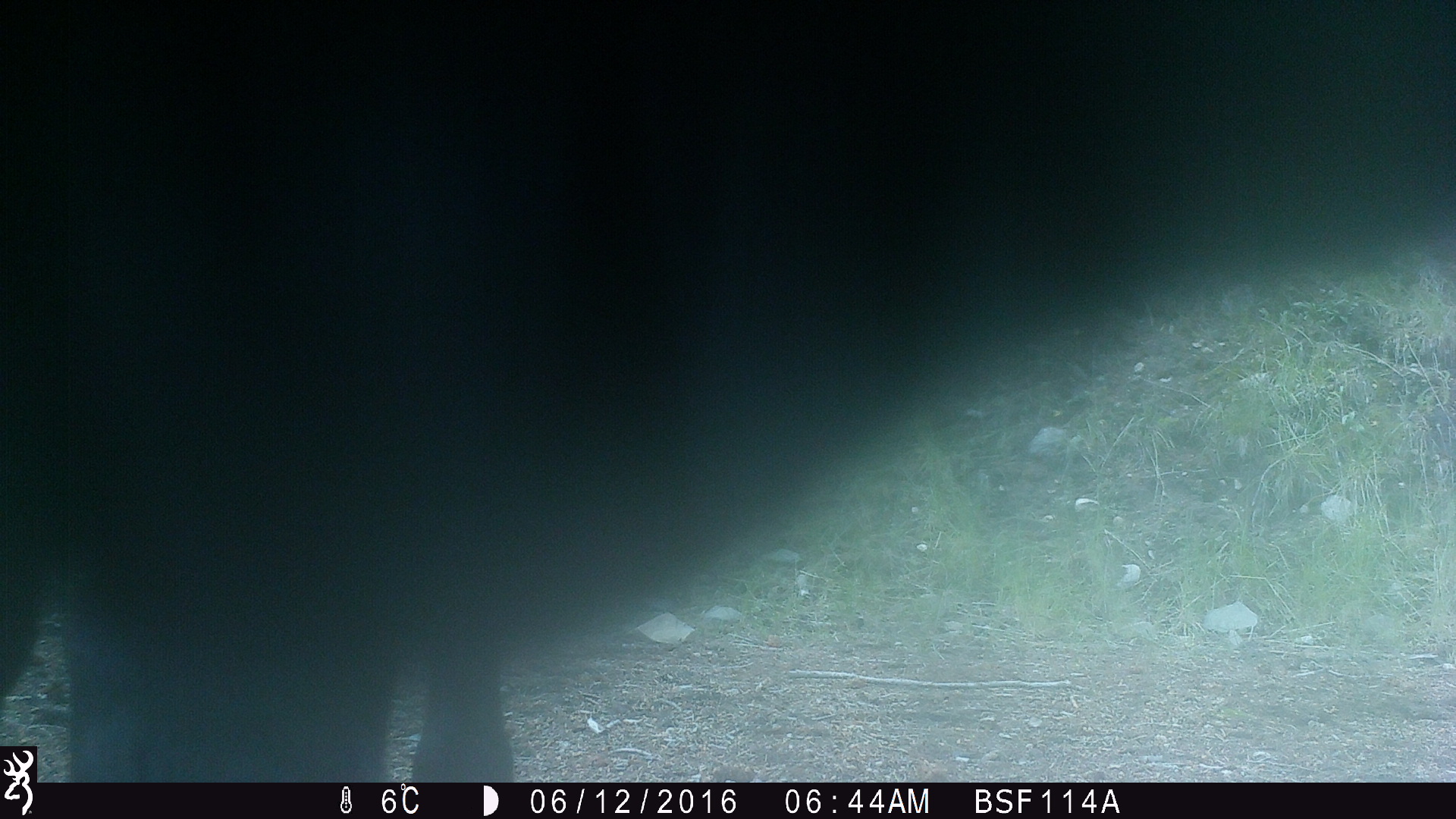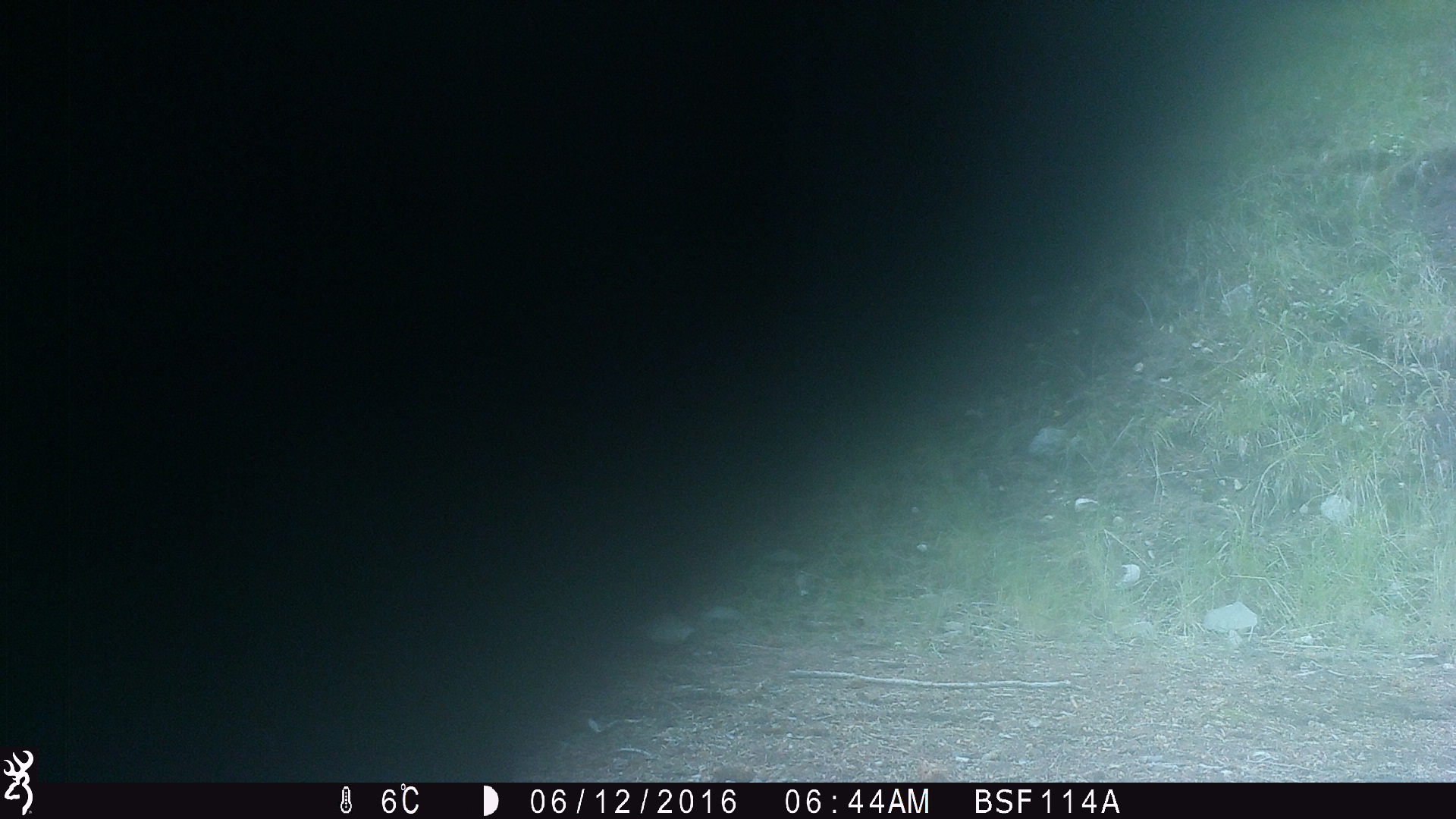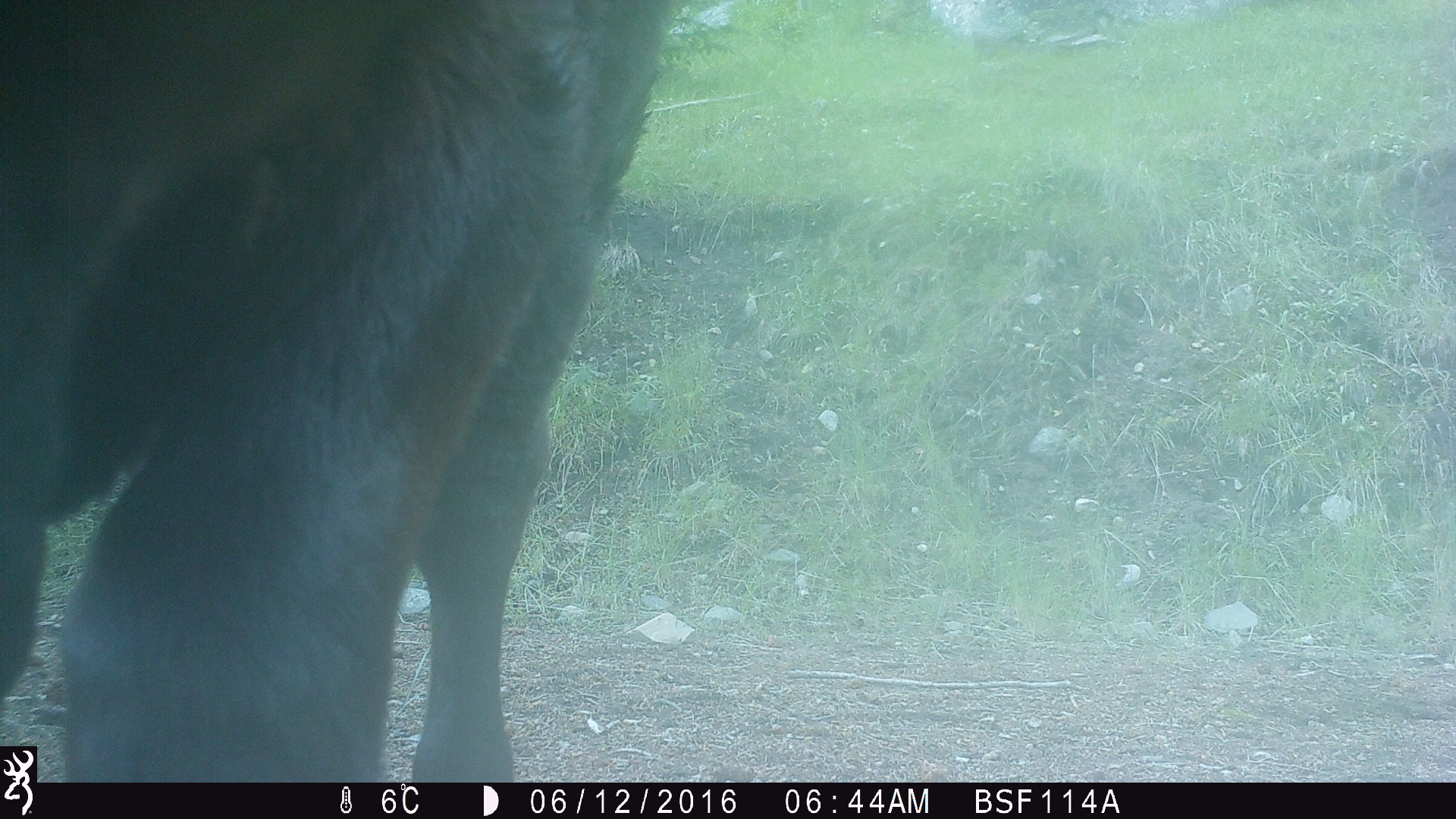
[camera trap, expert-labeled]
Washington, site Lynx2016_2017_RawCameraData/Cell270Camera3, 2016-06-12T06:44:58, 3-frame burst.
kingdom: Animalia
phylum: Chordata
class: Mammalia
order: Artiodactyla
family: Bovidae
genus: Bos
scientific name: Bos taurus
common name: domestic cattle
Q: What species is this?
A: Domestic cattle (Bos taurus).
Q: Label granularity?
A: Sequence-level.